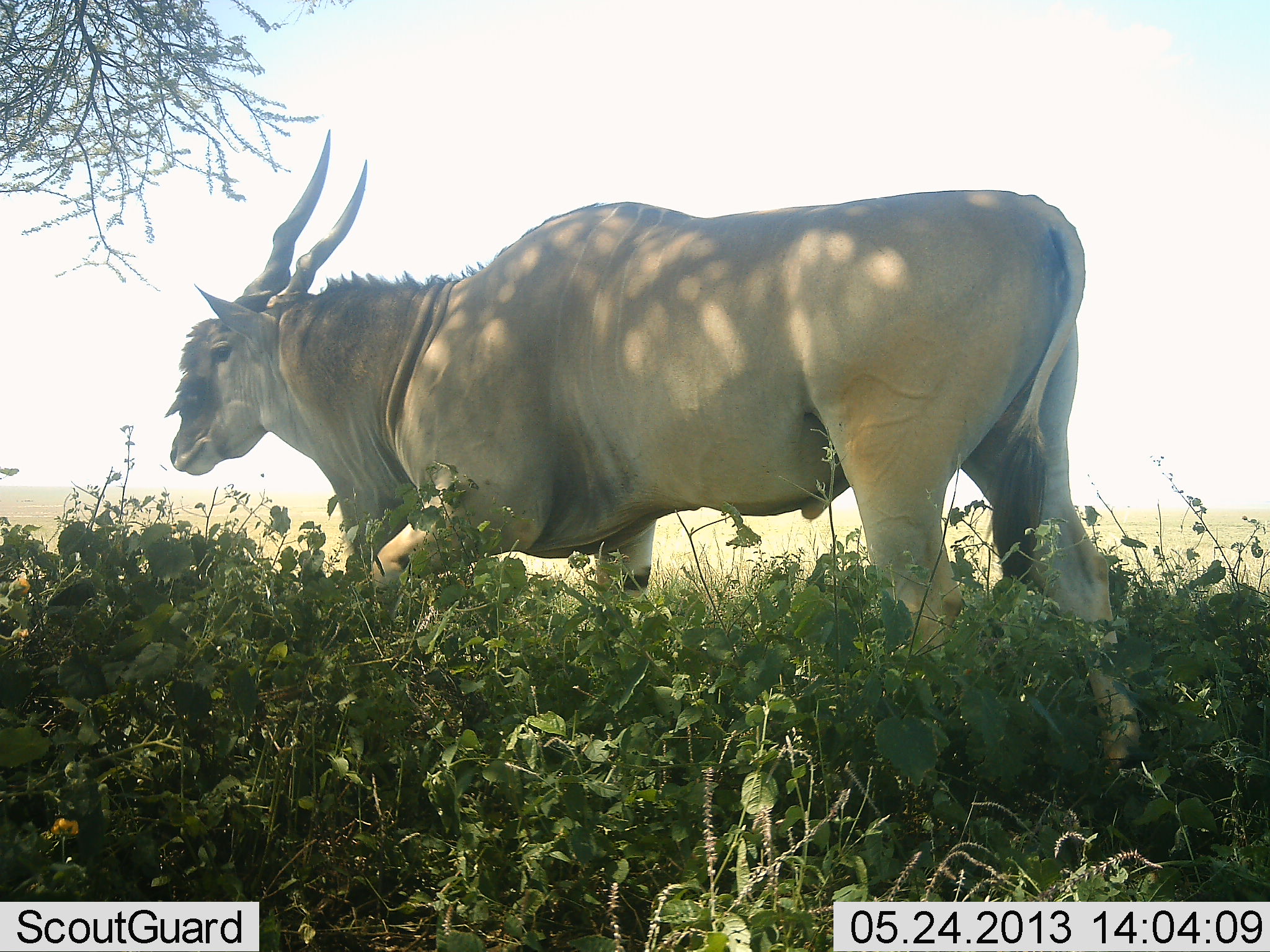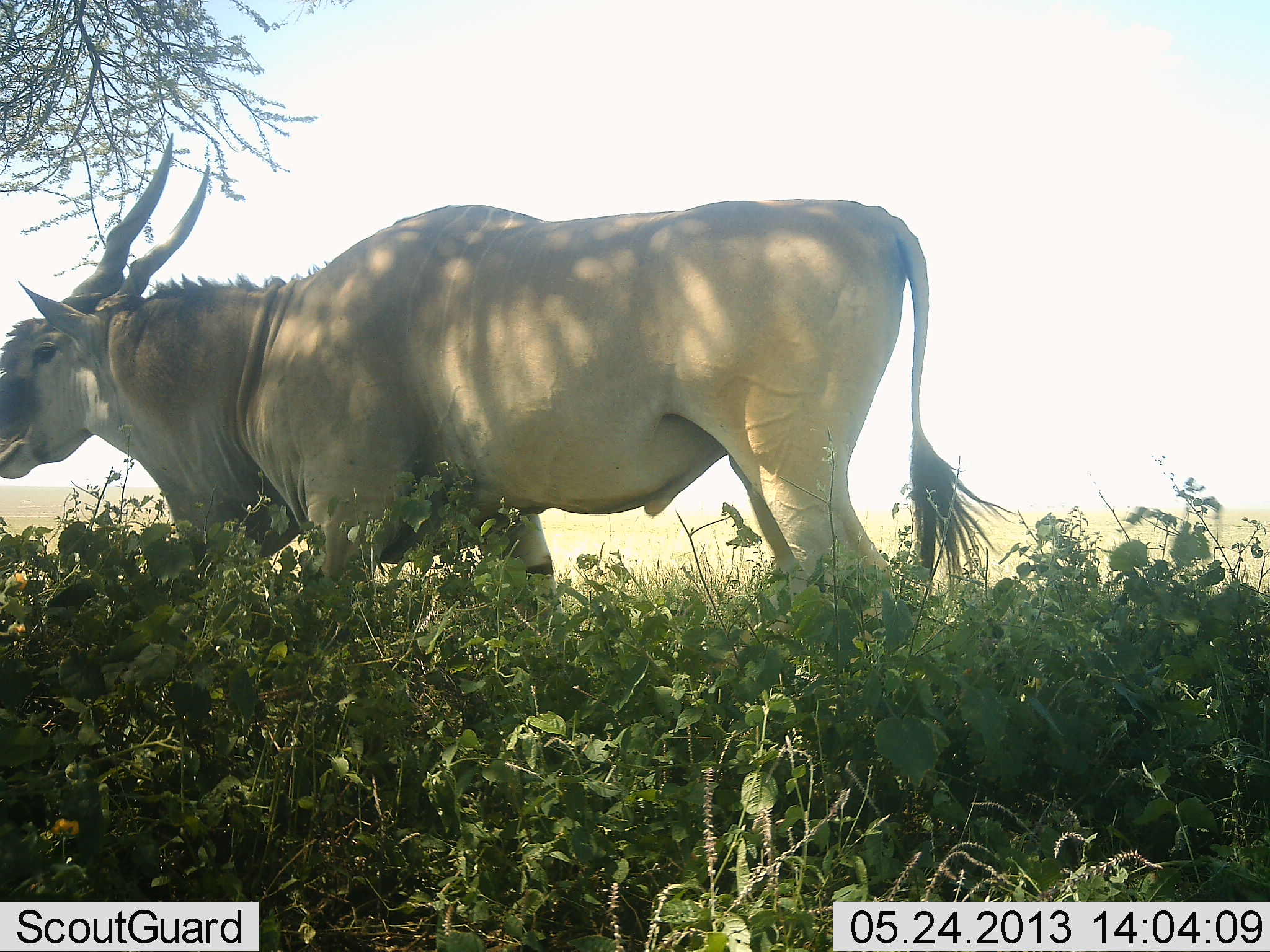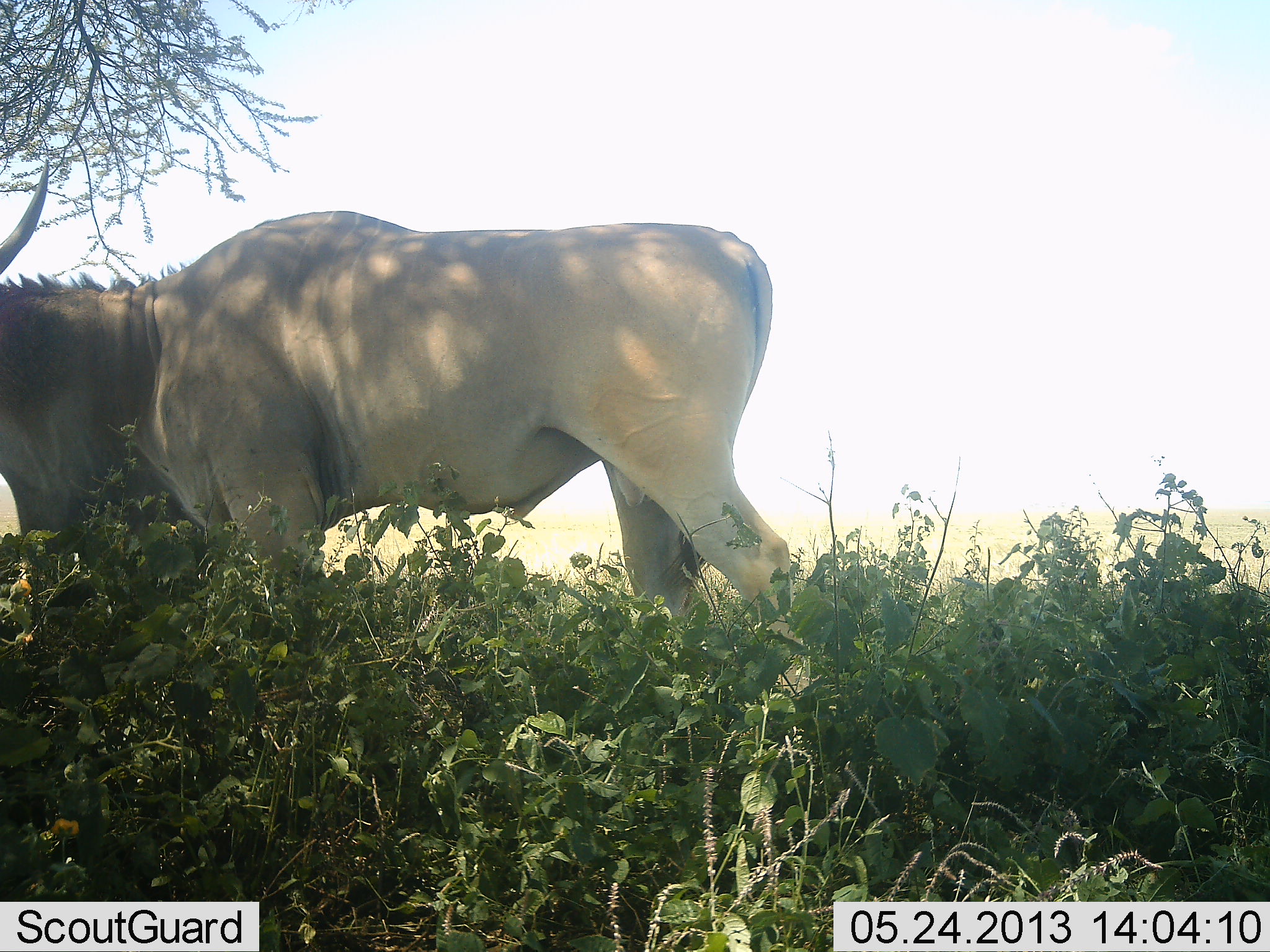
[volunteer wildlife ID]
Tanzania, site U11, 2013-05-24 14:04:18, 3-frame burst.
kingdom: Animalia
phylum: Chordata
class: Mammalia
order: Artiodactyla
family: Bovidae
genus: Tragelaphus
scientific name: Tragelaphus oryx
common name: eland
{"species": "eland (Tragelaphus oryx)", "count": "1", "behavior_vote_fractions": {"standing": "15%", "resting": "0%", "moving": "85%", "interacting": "0%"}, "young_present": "0%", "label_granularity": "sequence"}